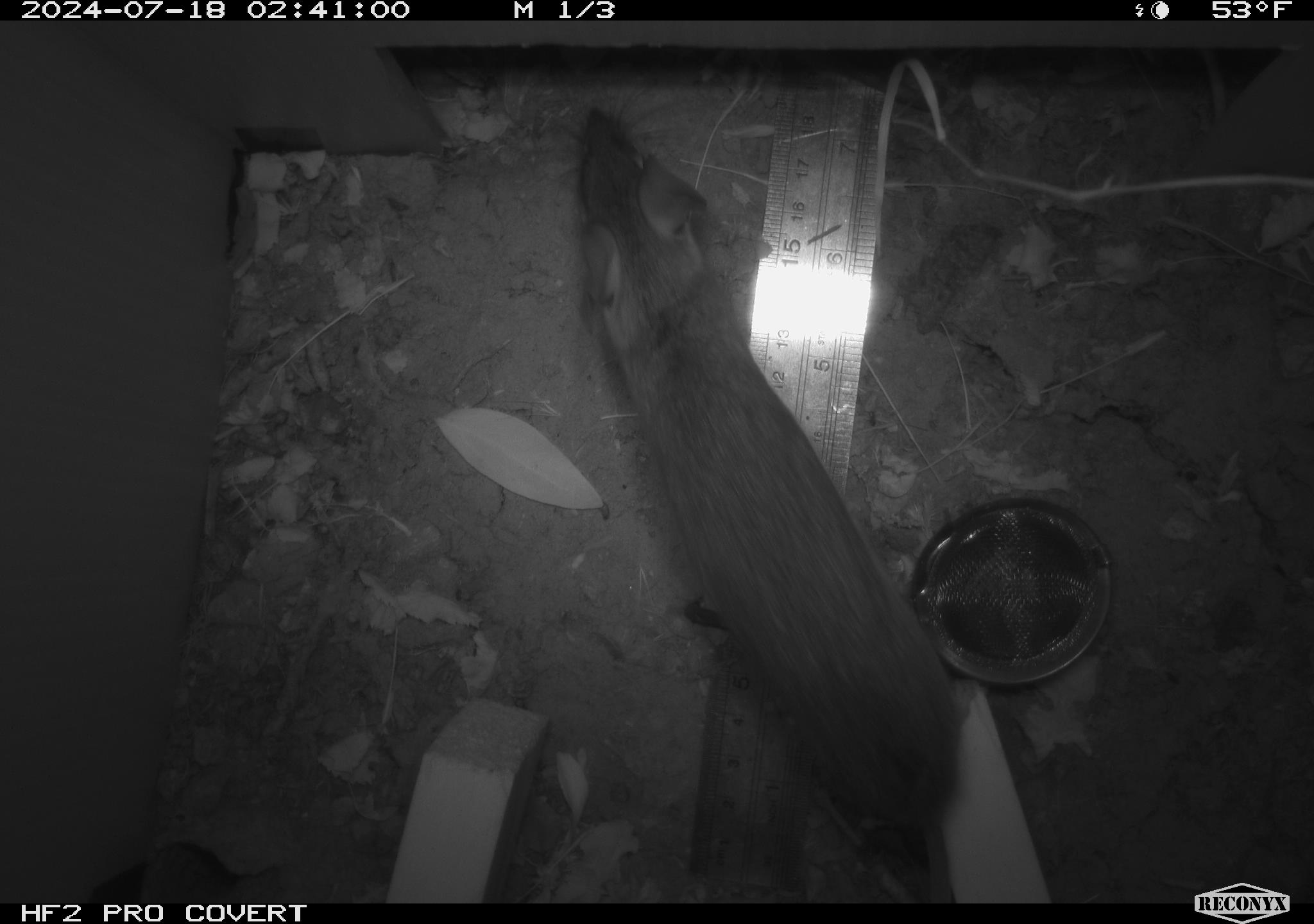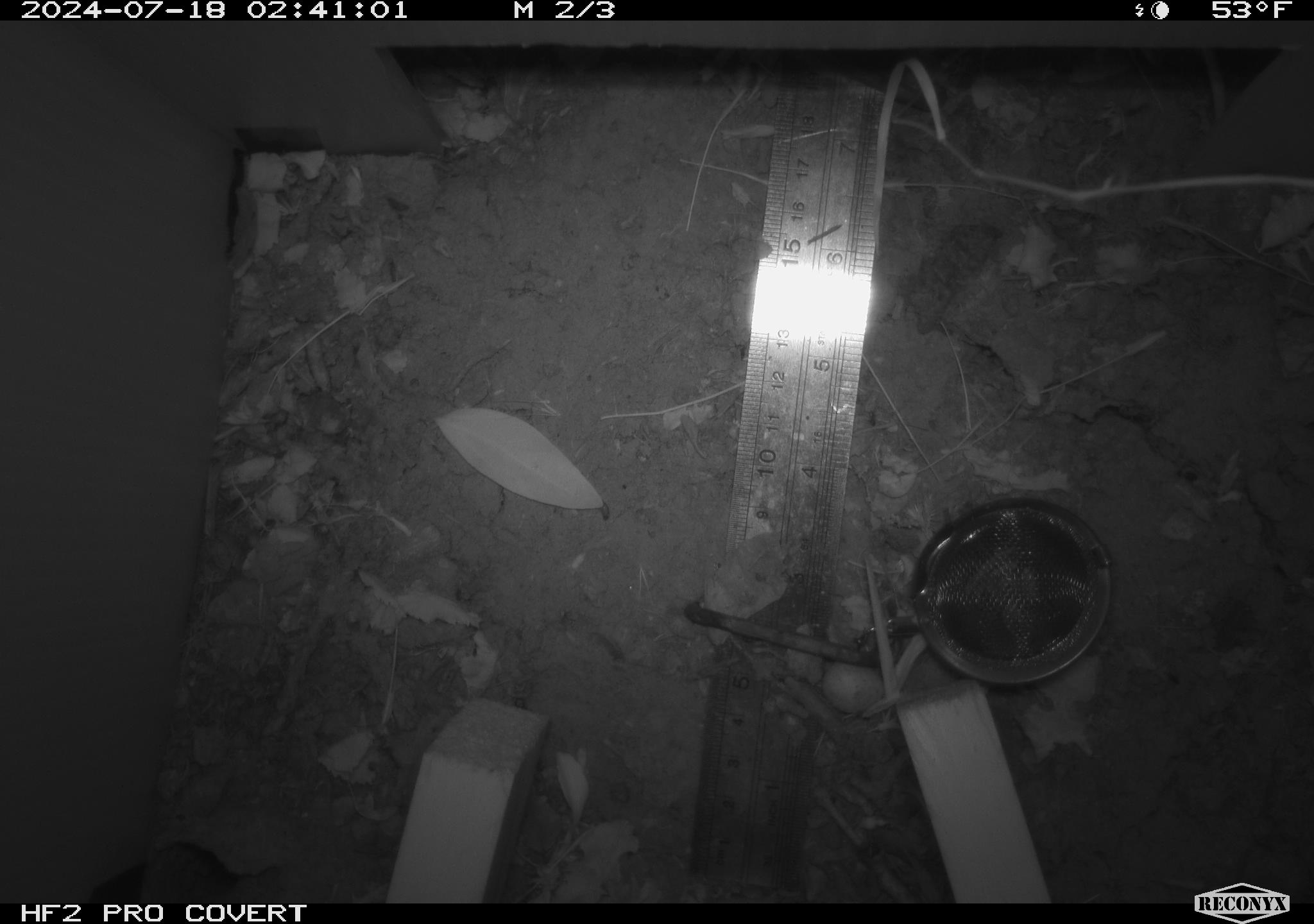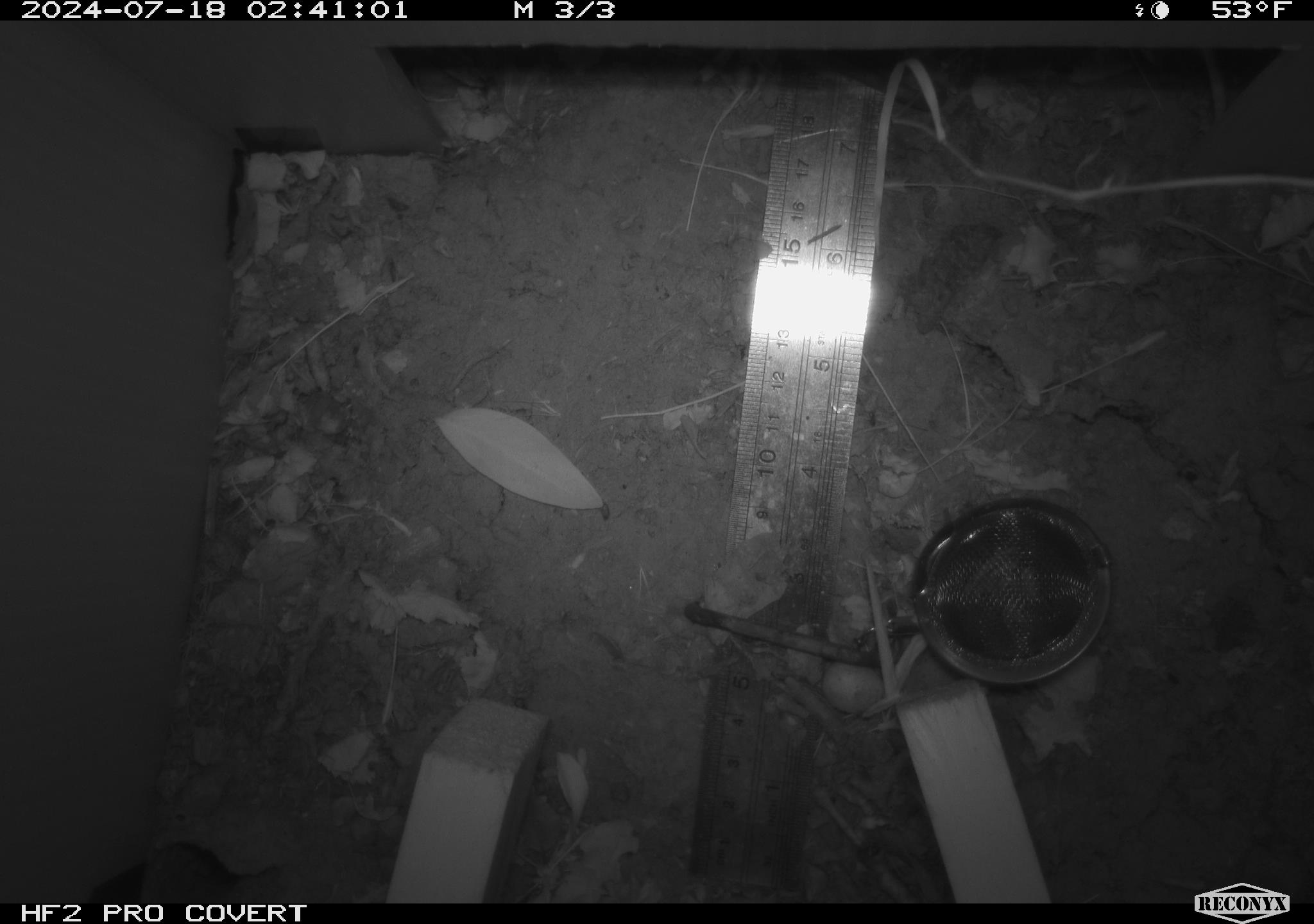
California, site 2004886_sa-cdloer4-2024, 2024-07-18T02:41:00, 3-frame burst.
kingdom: Animalia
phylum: Chordata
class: Mammalia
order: Rodentia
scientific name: Rodentia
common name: rodent